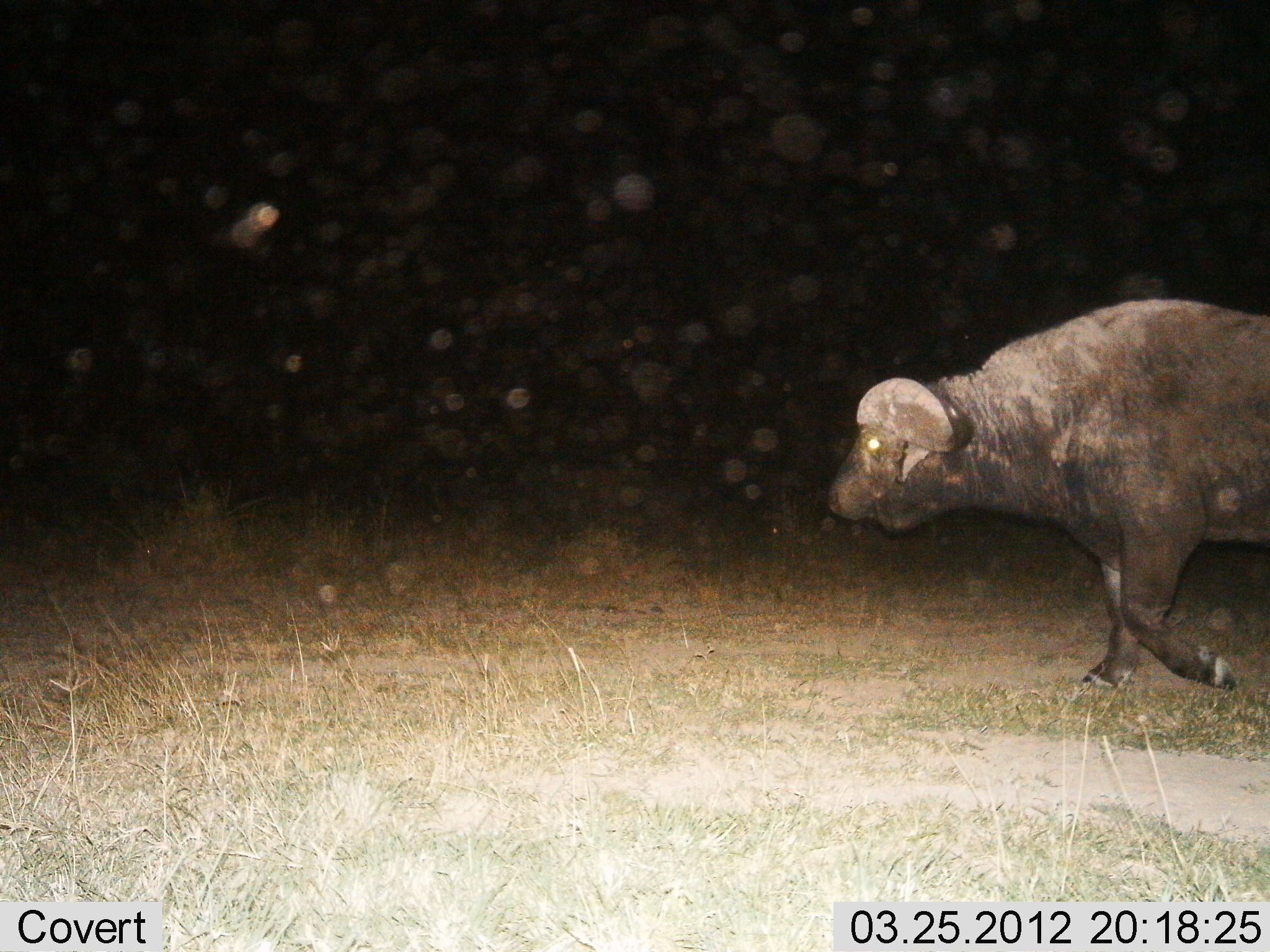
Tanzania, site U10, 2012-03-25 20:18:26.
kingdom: Animalia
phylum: Chordata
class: Mammalia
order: Artiodactyla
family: Bovidae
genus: Syncerus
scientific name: Syncerus caffer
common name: cape buffalo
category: buffalo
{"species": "buffalo (cape buffalo) (Syncerus caffer)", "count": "1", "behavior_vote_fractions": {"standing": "4%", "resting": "0%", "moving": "100%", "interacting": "0%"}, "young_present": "0%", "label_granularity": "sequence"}